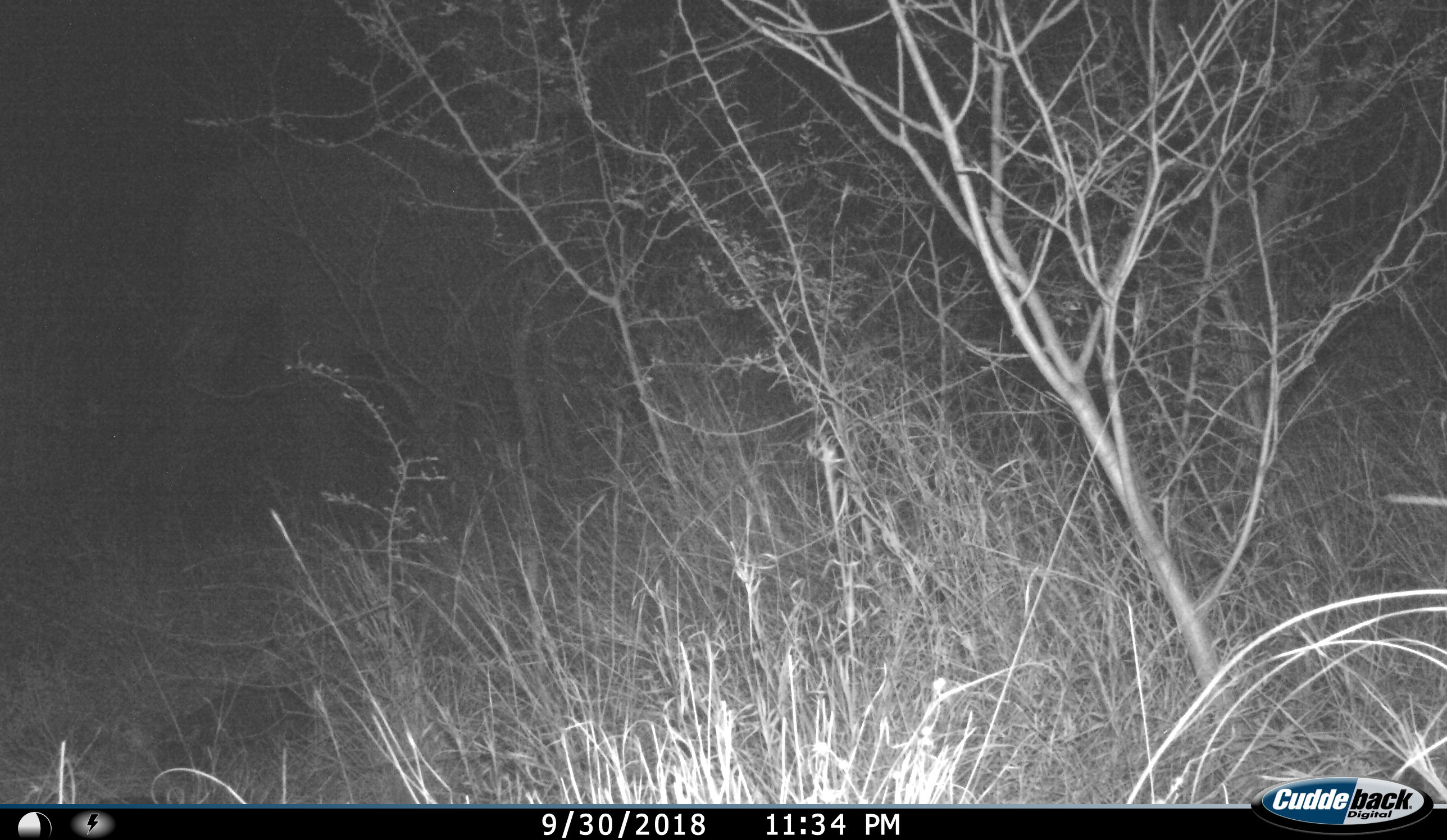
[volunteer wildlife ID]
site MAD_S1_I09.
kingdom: Animalia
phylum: Chordata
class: Mammalia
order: Proboscidea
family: Elephantidae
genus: Loxodonta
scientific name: Loxodonta africana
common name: african bush elephant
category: elephant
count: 1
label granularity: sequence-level